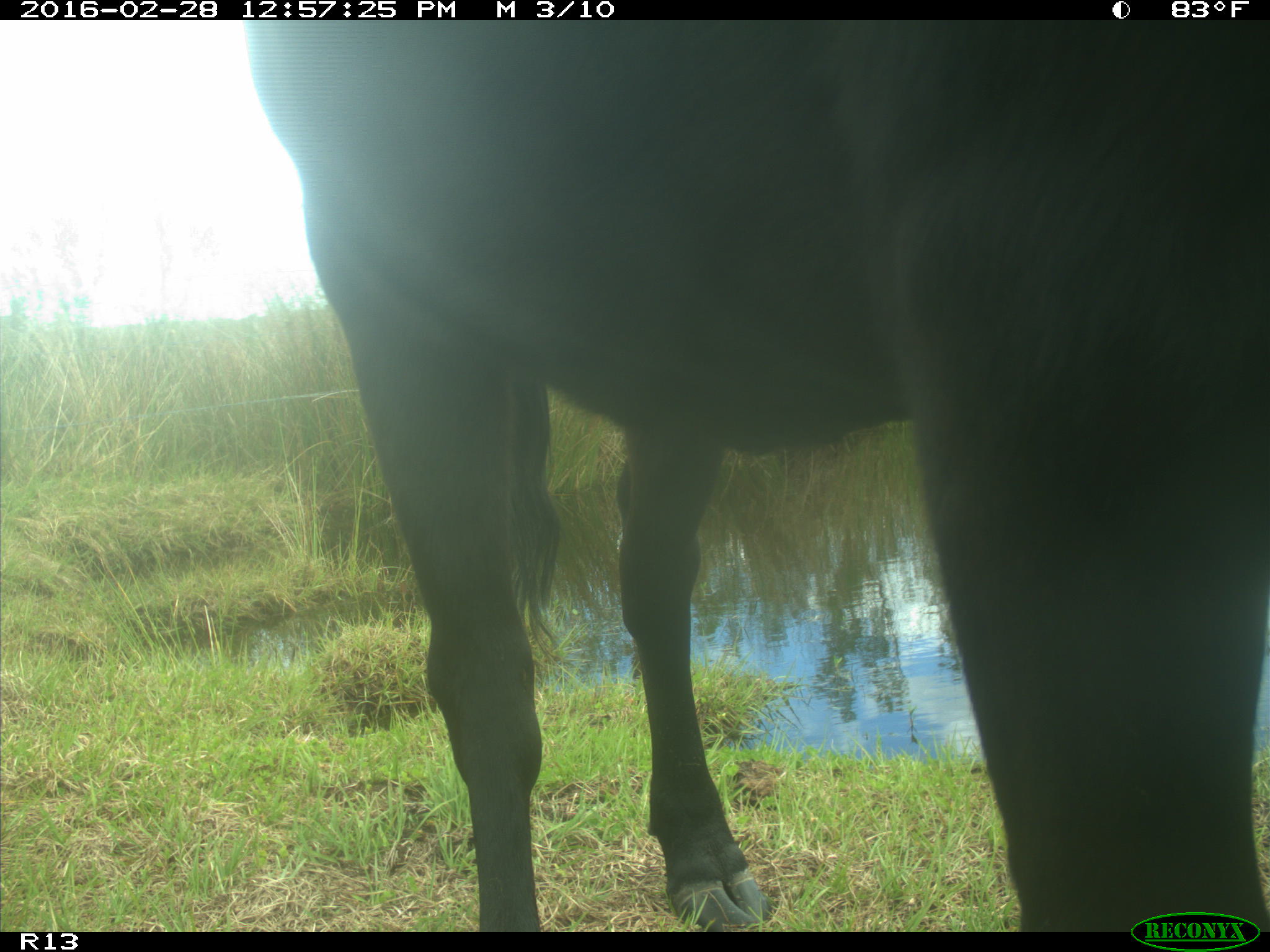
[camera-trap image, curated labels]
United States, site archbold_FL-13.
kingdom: Animalia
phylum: Chordata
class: Mammalia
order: Artiodactyla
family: Bovidae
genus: Bos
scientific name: Bos taurus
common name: domestic cow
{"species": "Bos taurus (domestic cow)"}